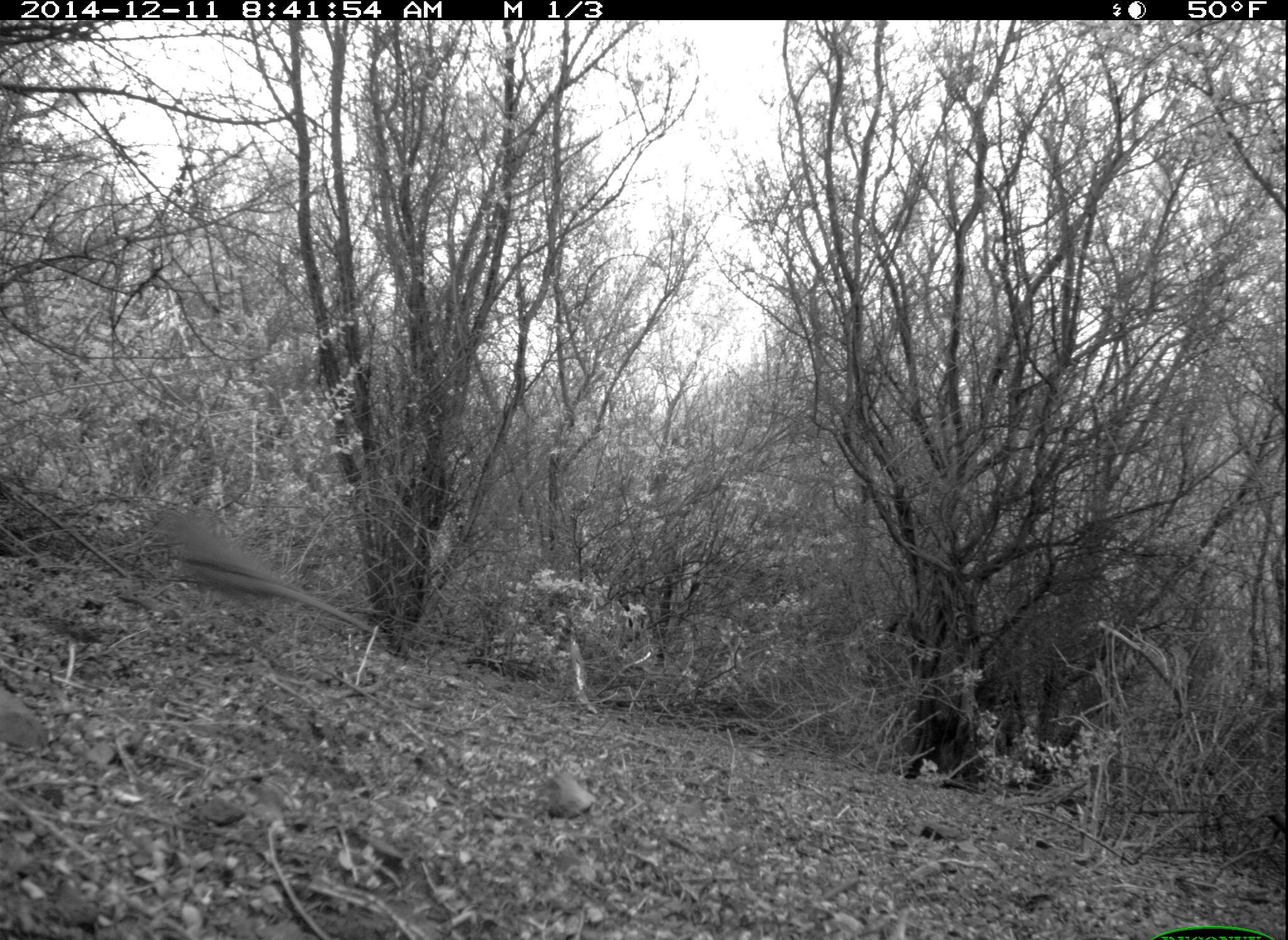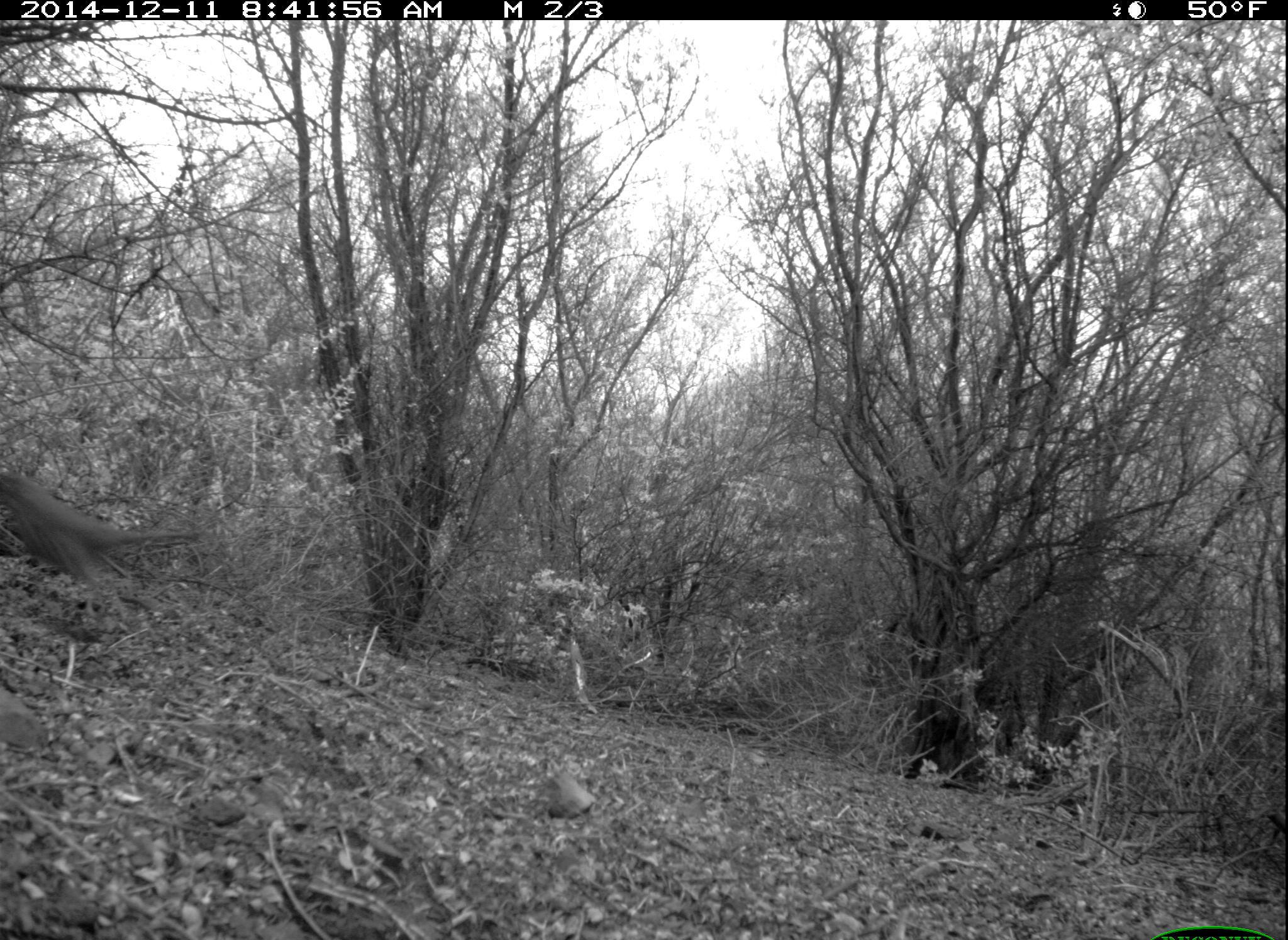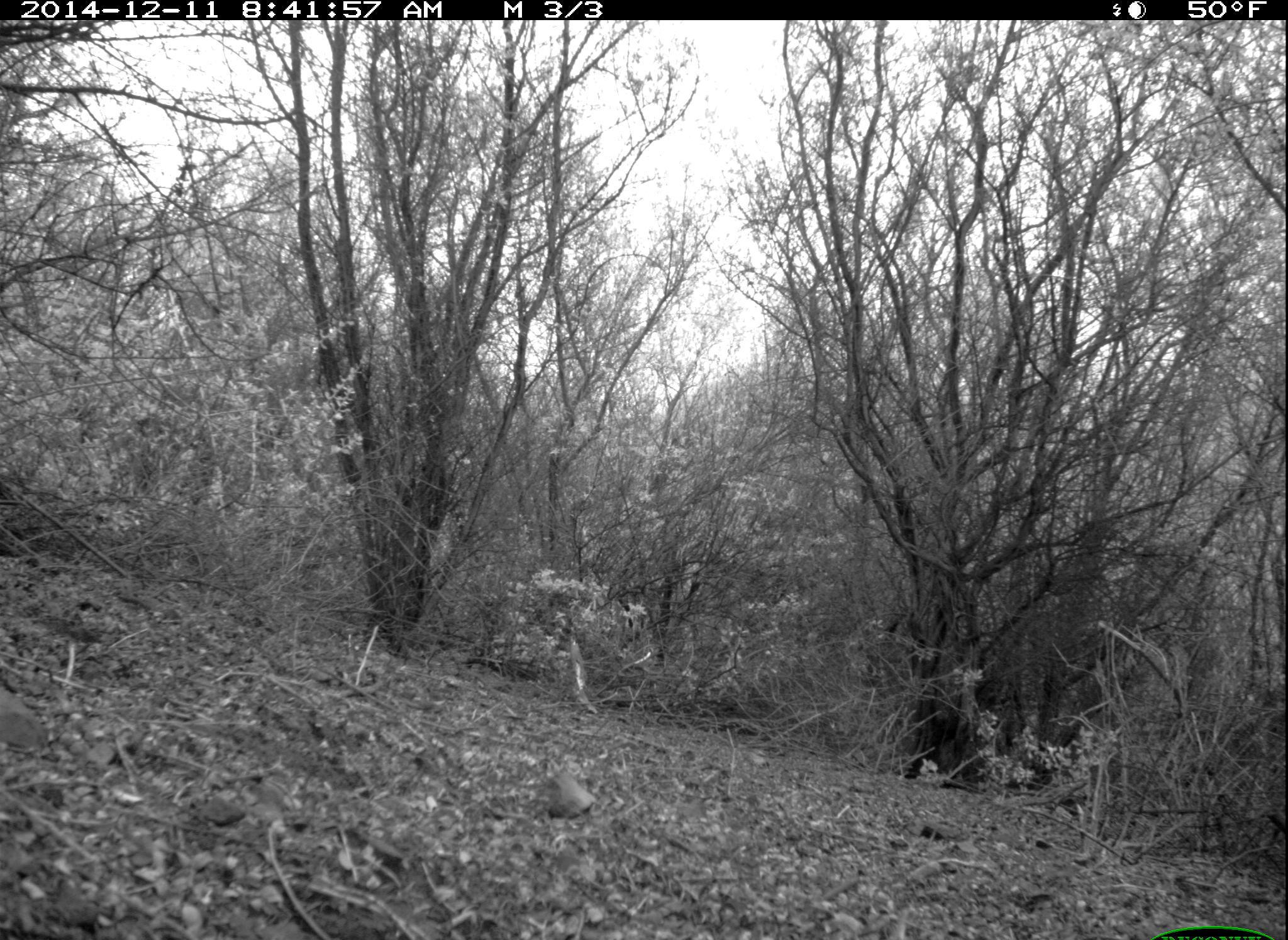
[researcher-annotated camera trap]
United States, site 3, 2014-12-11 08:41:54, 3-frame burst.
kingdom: Animalia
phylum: Chordata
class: Aves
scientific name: Aves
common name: bird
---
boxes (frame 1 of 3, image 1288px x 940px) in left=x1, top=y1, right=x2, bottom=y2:
bird: left=151, top=507, right=383, bottom=641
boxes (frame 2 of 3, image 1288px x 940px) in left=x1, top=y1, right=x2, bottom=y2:
bird: left=0, top=465, right=208, bottom=597